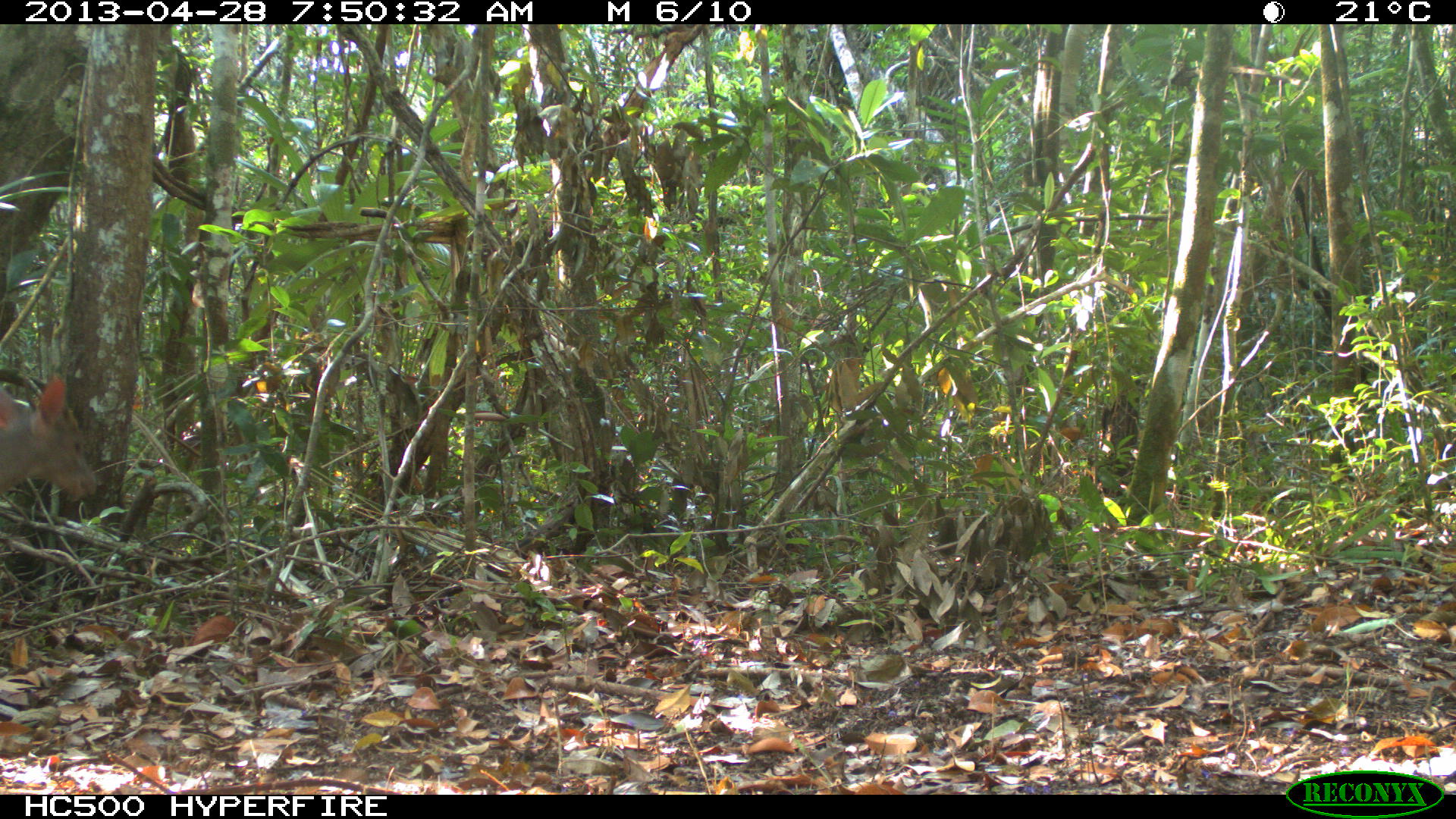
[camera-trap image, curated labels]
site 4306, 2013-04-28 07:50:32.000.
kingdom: Animalia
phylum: Chordata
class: Mammalia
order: Artiodactyla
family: Cervidae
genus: Odocoileus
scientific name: Odocoileus pandora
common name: yucatán brown brocket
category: mazama pandora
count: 1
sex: male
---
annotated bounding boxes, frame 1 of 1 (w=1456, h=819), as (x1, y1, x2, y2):
mazama pandora: (0, 371, 99, 504)